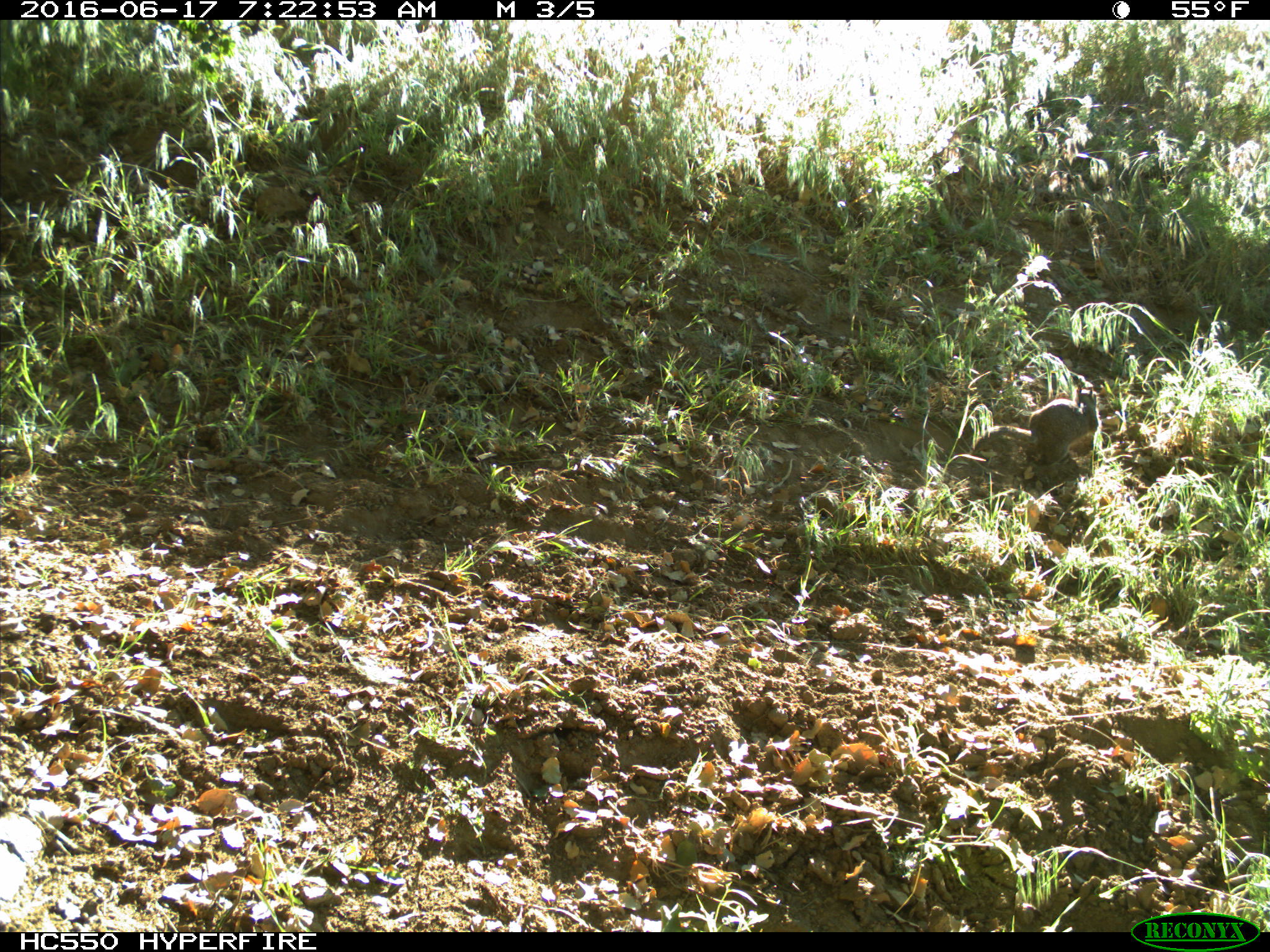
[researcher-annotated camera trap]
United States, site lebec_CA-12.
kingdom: Animalia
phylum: Chordata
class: Mammalia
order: Rodentia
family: Sciuridae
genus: Otospermophilus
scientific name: Otospermophilus beecheyi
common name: california ground squirrel